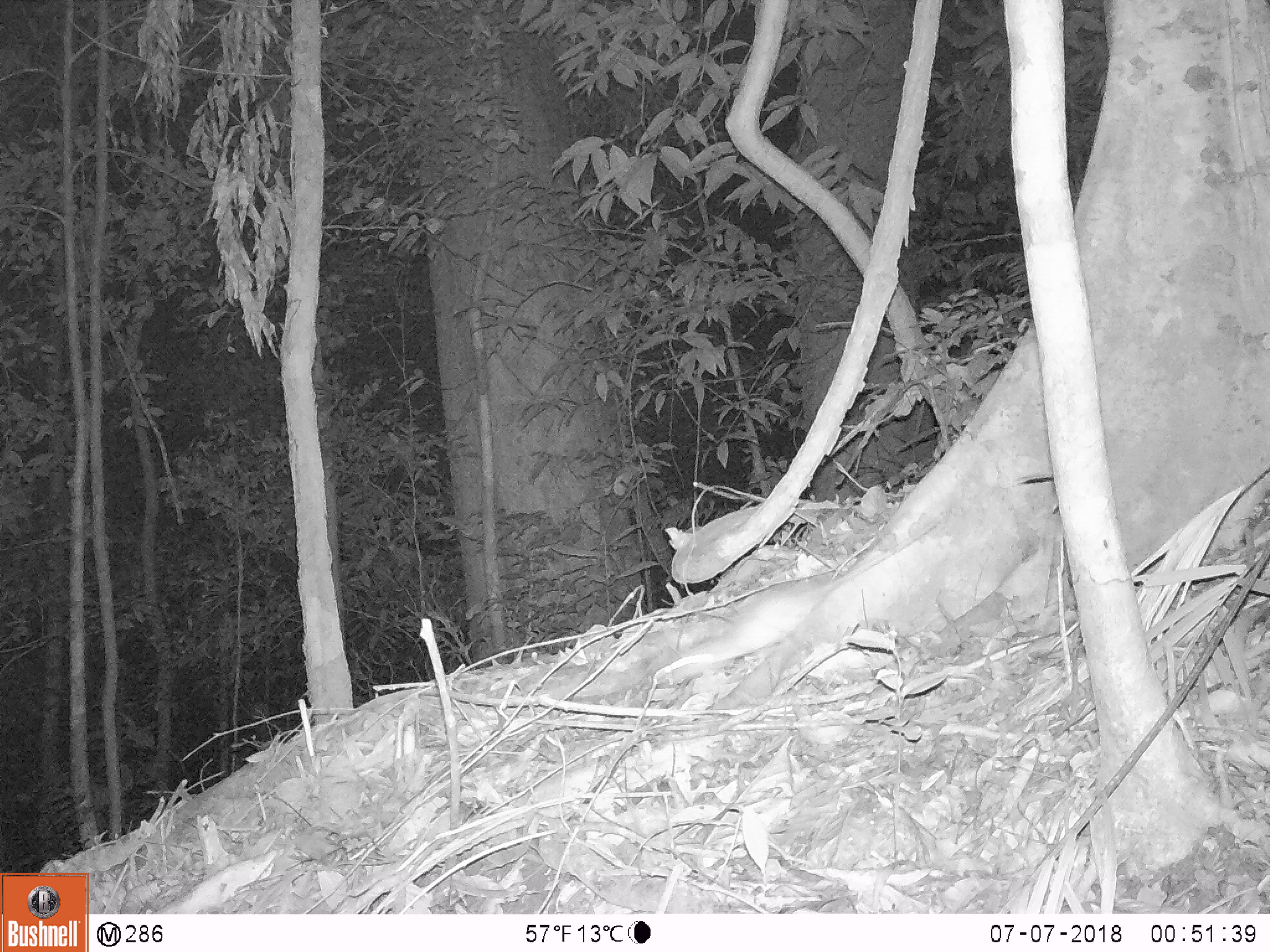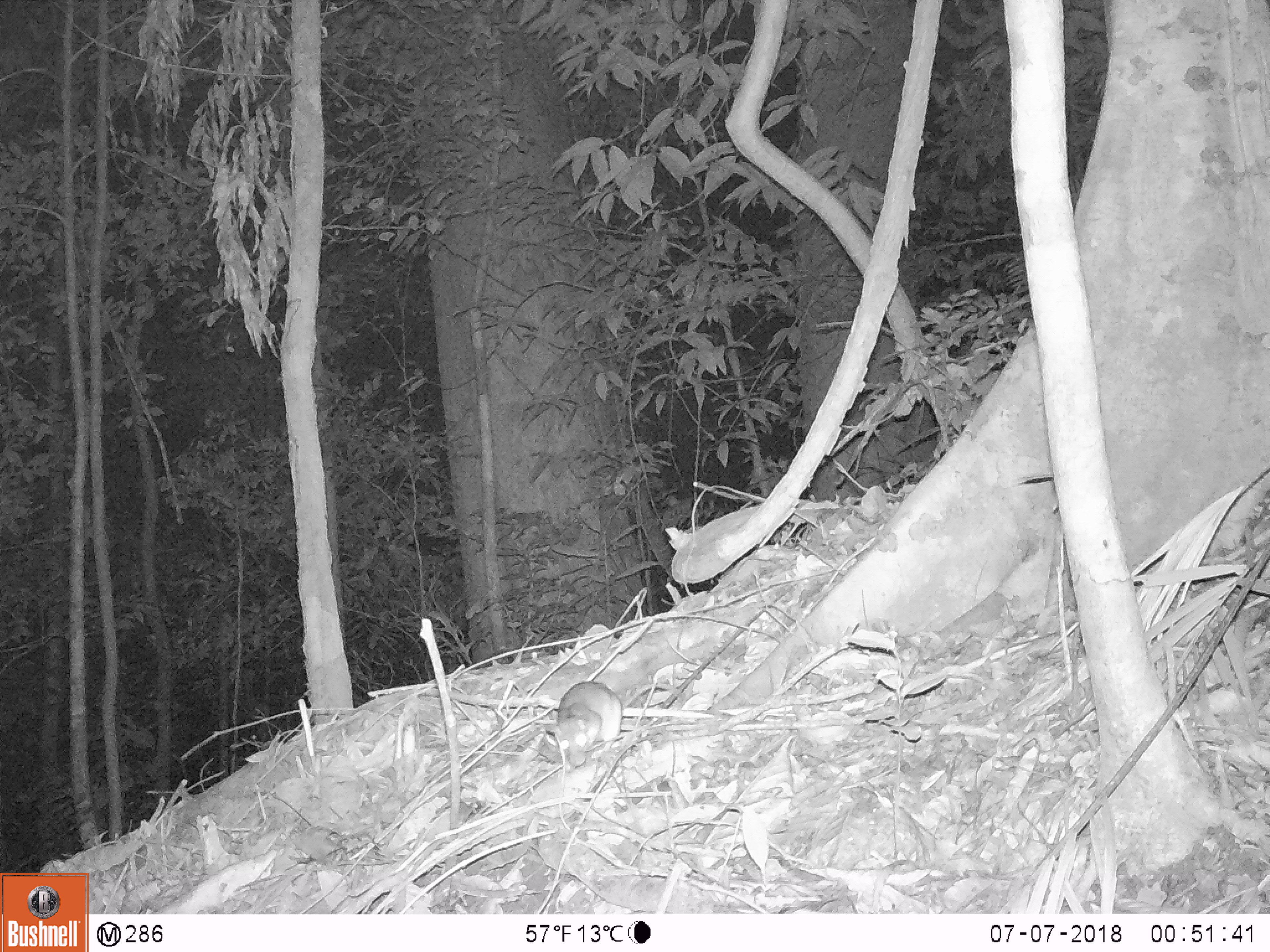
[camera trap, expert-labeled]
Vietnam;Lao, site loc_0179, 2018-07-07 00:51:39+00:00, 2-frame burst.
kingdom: Animalia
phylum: Chordata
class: Mammalia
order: Rodentia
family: Muridae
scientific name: Muridae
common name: old-world mice and rats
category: unidentified murid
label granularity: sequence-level